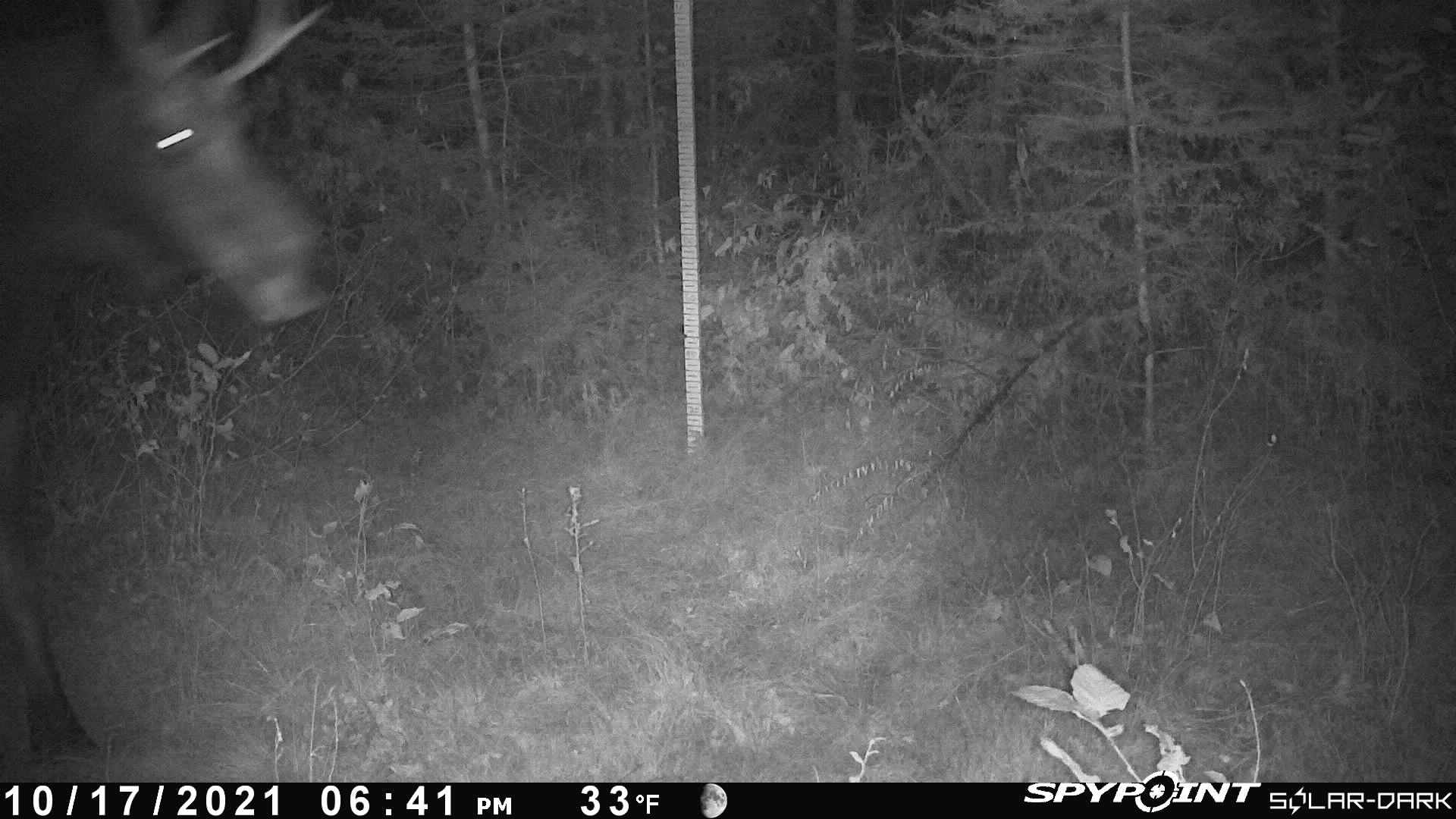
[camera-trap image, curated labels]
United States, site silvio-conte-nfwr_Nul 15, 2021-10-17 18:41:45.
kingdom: Animalia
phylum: Chordata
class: Mammalia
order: Artiodactyla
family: Cervidae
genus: Alces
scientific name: Alces alces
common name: moose